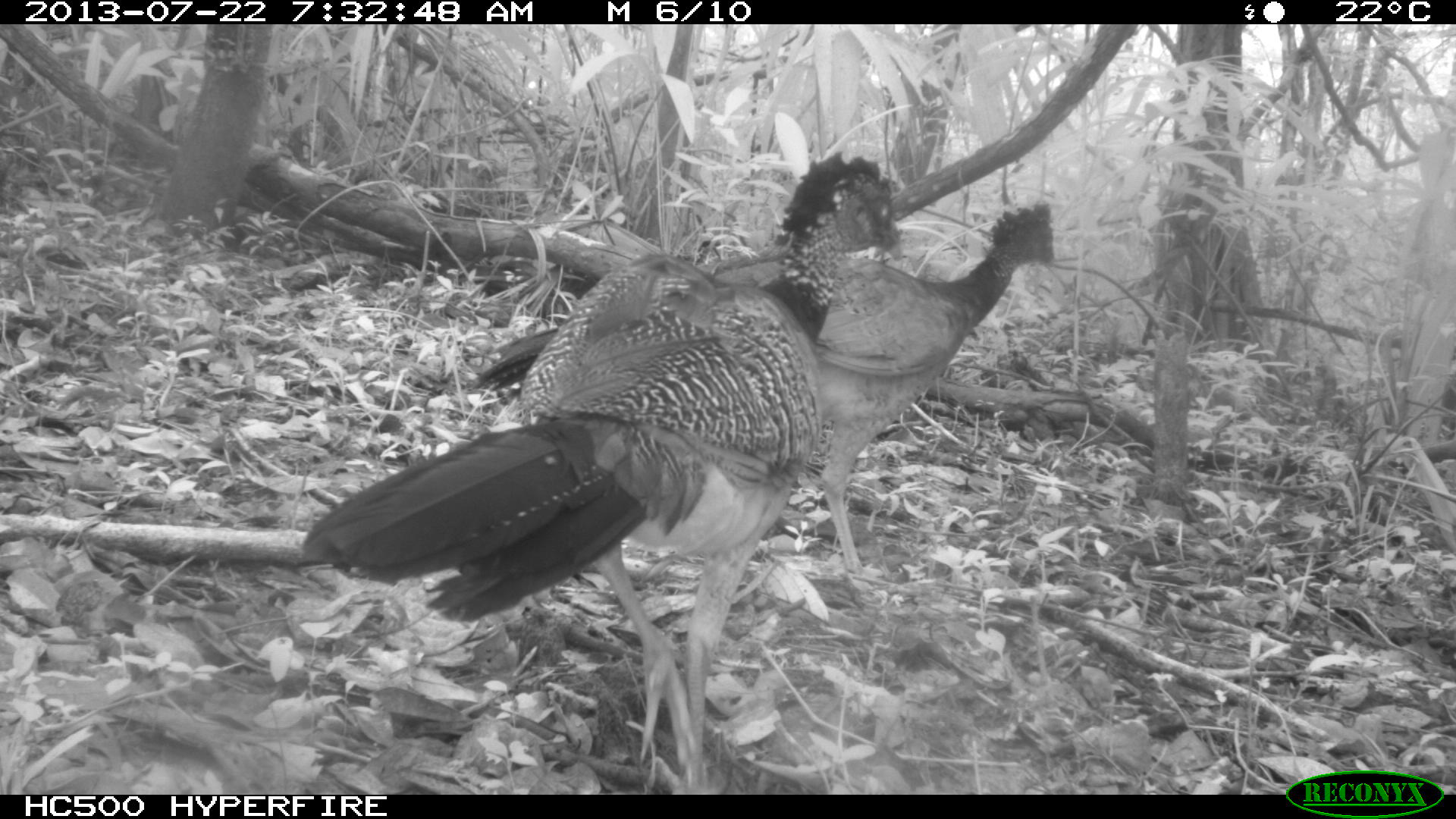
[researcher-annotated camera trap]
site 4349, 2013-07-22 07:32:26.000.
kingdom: Animalia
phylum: Chordata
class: Aves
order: Galliformes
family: Cracidae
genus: Crax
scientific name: Crax rubra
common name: great curassow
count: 4